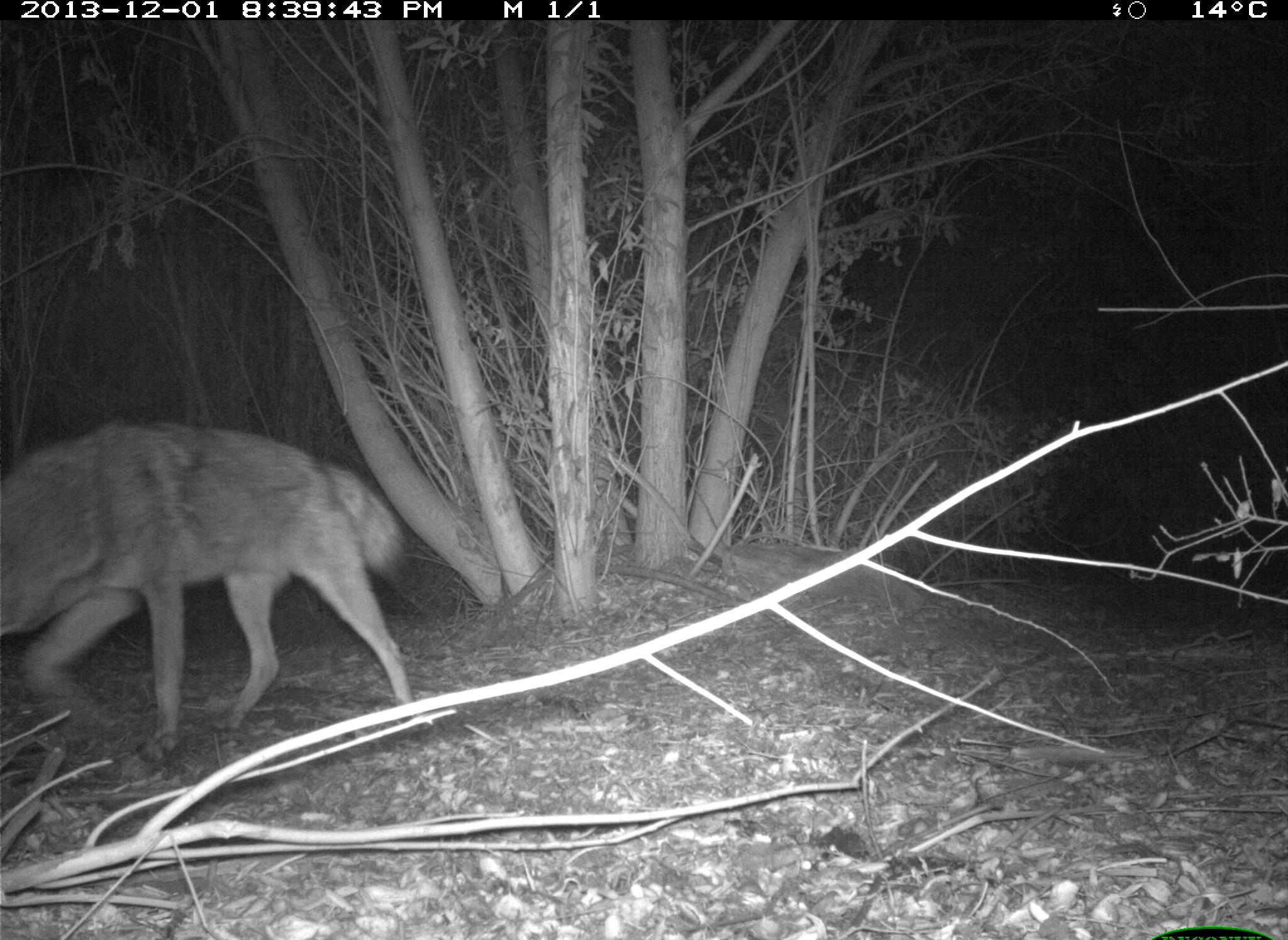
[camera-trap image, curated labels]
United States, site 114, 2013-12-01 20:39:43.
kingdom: Animalia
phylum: Chordata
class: Mammalia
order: Carnivora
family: Canidae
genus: Canis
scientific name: Canis latrans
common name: coyote